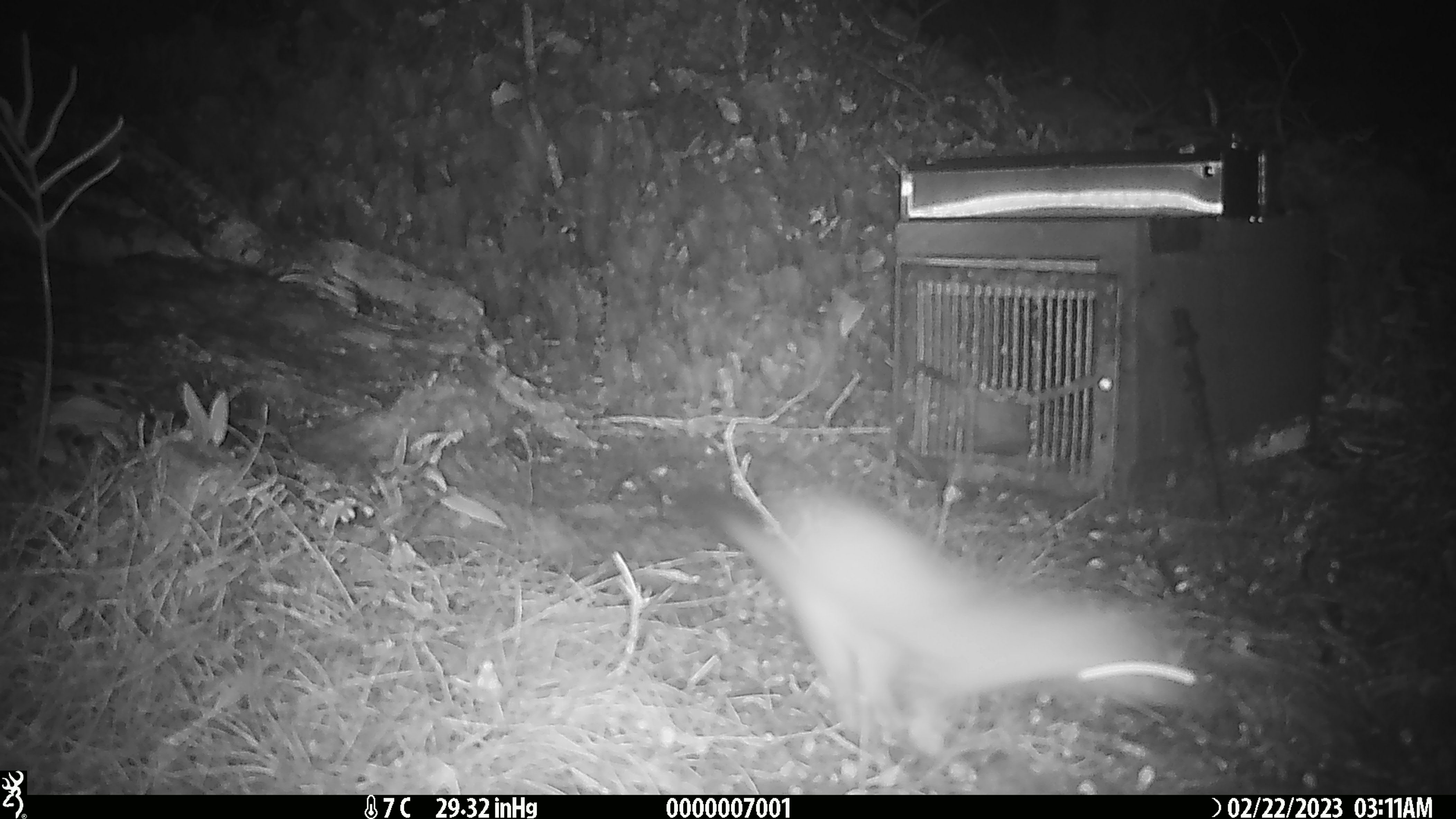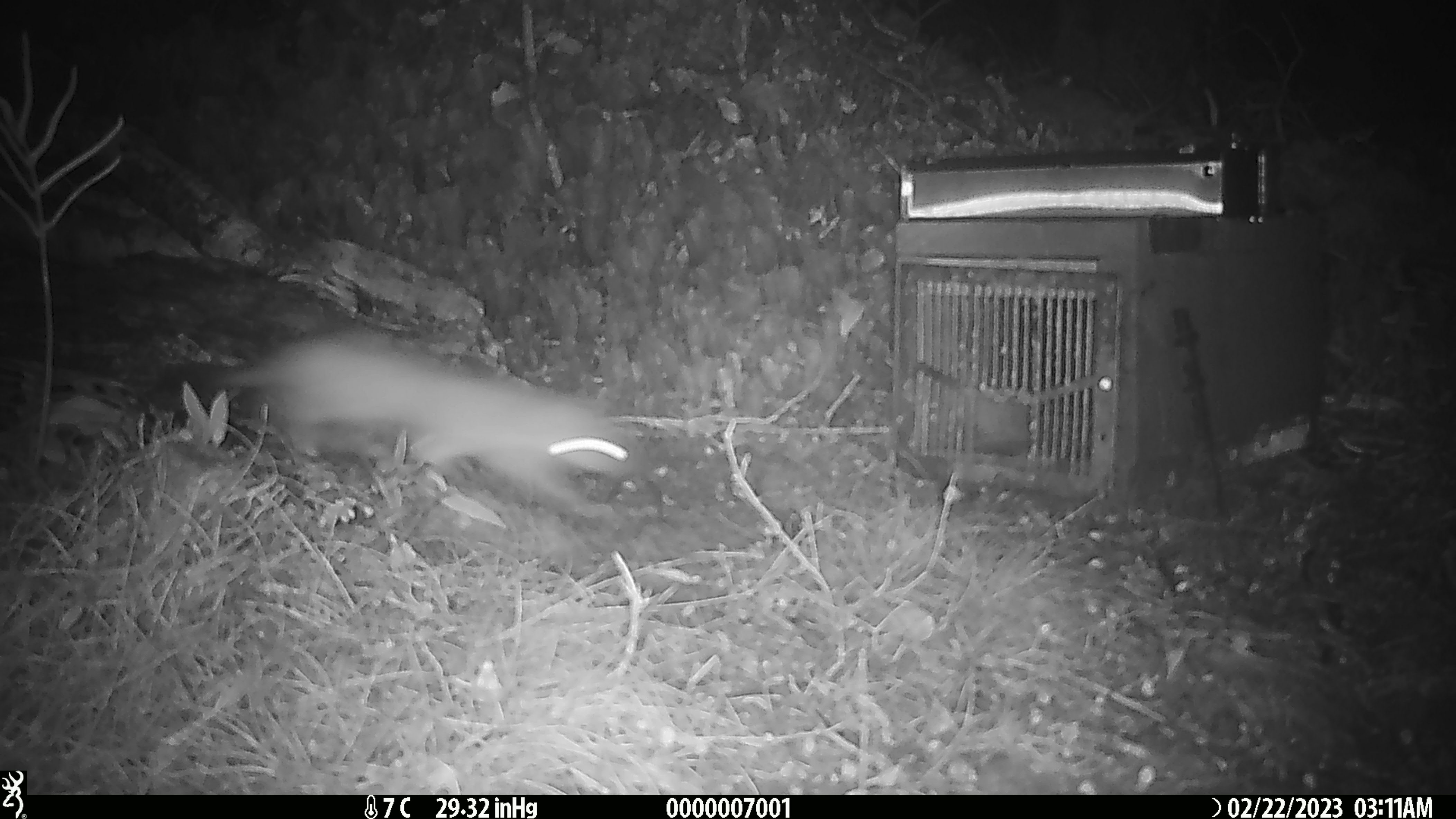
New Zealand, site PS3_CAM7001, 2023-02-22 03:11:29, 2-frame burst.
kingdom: Animalia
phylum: Chordata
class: Mammalia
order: Carnivora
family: Mustelidae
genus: Mustela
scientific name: Mustela erminea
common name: stoat